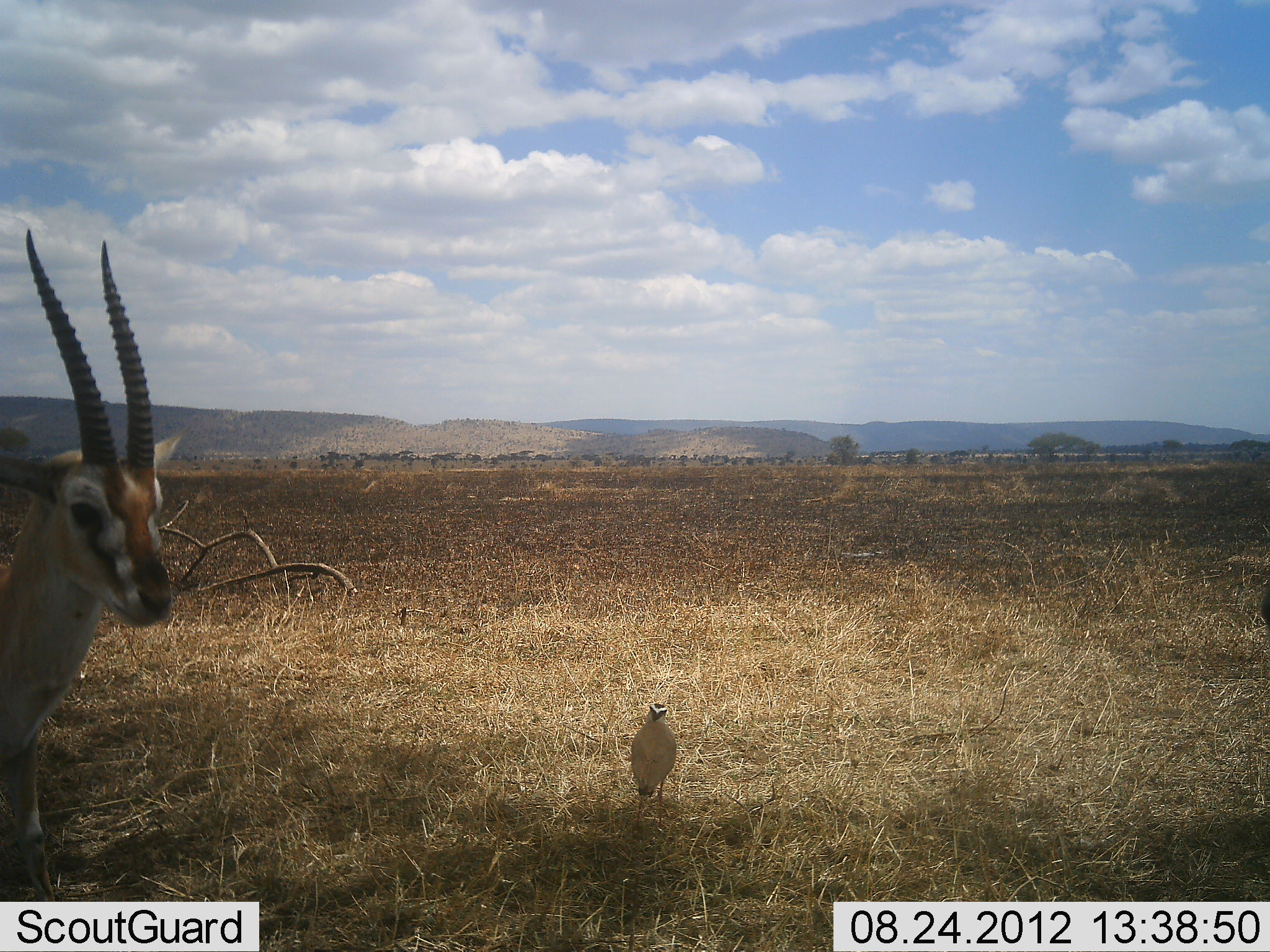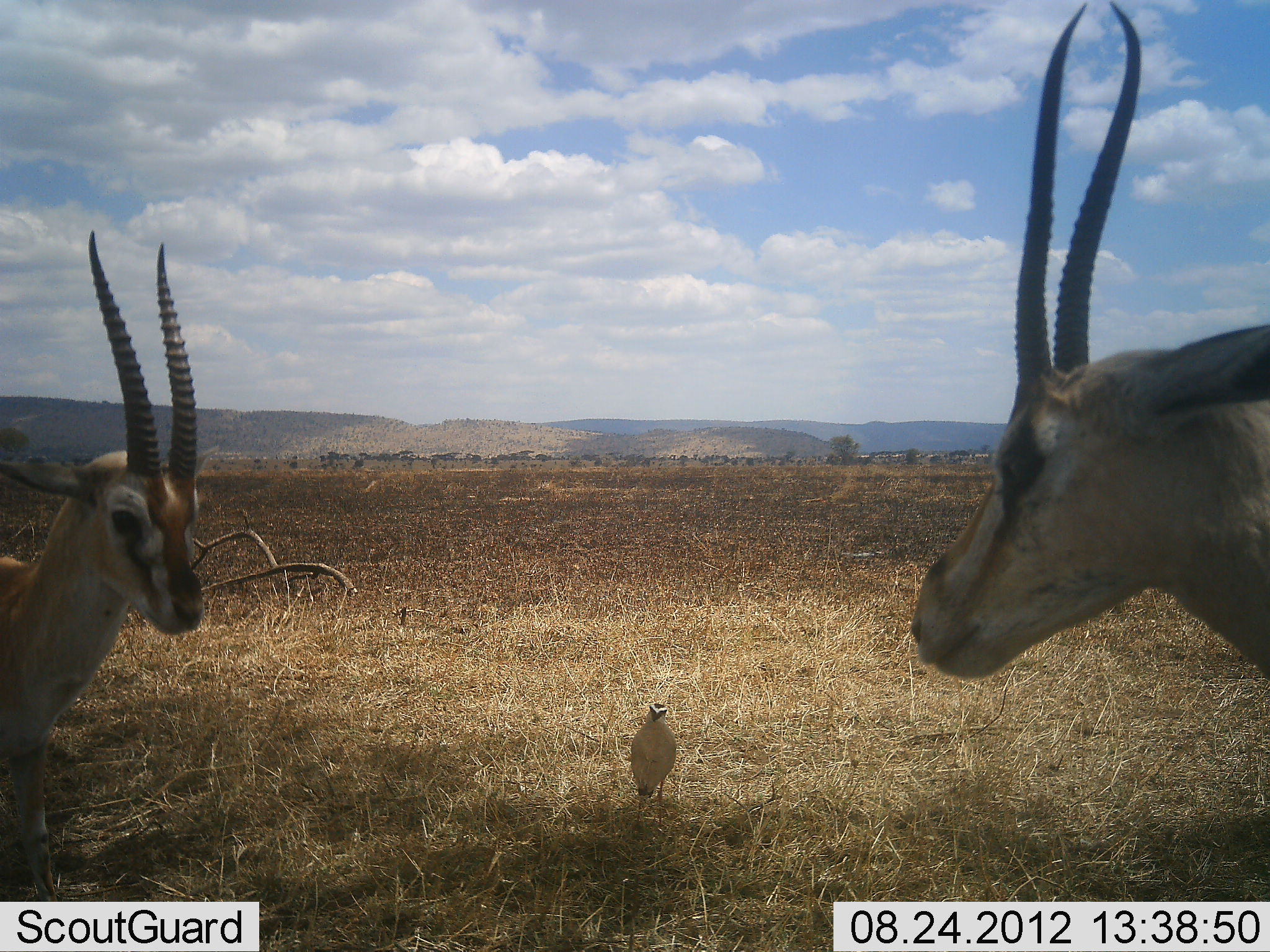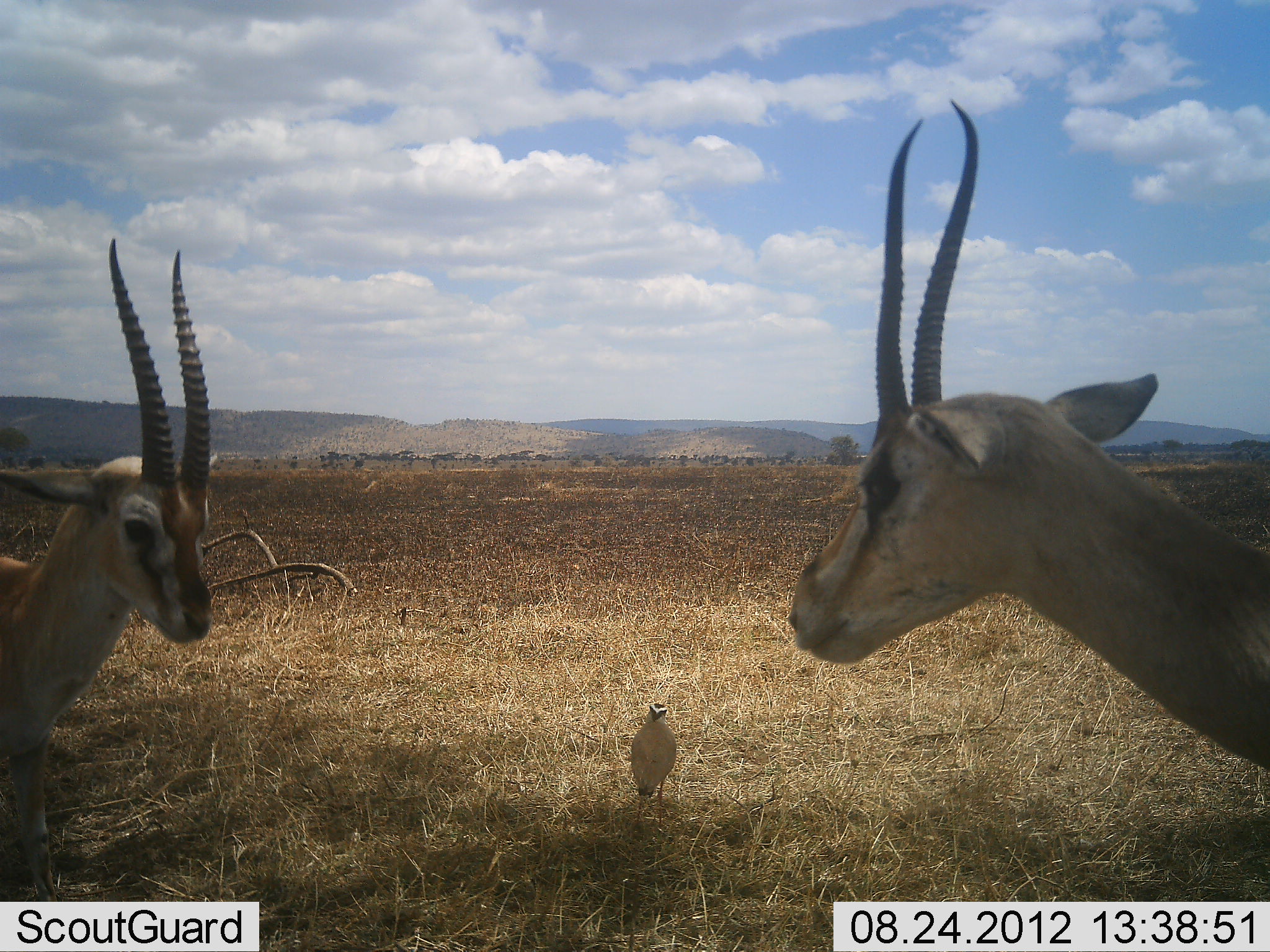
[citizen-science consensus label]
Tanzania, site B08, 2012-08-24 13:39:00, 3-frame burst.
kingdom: Animalia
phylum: Chordata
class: Mammalia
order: Artiodactyla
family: Bovidae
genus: Eudorcas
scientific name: Eudorcas thomsonii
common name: thomson's gazelle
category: gazellethomsons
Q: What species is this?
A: Gazellethomsons (thomson's gazelle) (Eudorcas thomsonii).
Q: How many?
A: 2.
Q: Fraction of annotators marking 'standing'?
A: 69%.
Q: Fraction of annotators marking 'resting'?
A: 0%.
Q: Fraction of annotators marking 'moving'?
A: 23%.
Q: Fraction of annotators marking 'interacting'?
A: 15%.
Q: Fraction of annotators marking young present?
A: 0%.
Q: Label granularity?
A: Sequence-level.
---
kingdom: Animalia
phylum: Chordata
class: Aves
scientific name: Aves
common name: bird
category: otherbird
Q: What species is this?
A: Otherbird (bird) (Aves).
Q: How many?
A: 1.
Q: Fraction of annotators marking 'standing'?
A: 100%.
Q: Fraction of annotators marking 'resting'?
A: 0%.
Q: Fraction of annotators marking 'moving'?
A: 0%.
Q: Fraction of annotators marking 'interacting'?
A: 0%.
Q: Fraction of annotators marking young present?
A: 0%.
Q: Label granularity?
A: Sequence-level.